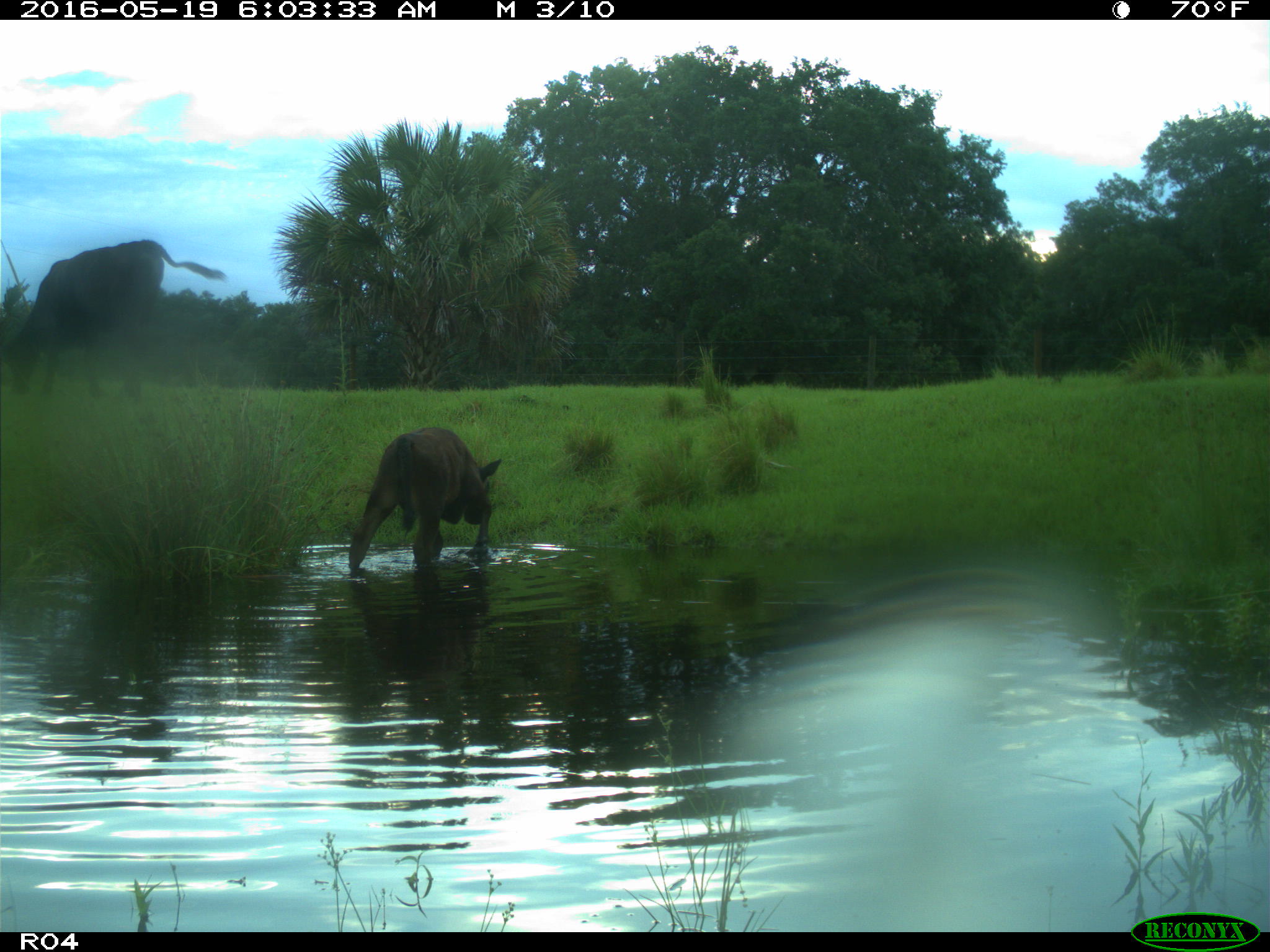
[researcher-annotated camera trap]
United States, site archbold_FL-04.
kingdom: Animalia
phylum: Chordata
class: Mammalia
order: Artiodactyla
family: Bovidae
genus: Bos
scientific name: Bos taurus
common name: domestic cow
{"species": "Bos taurus (domestic cow)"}